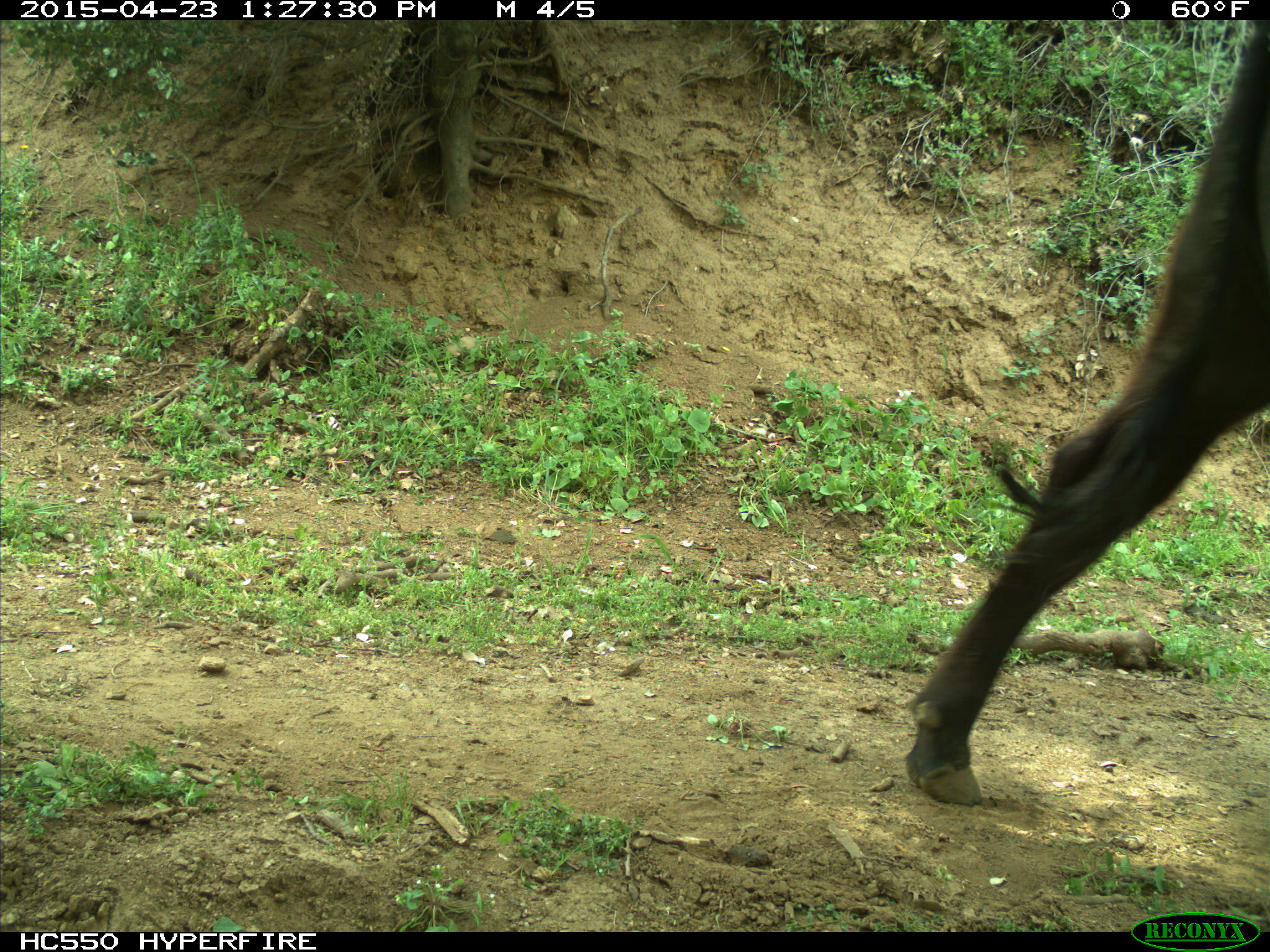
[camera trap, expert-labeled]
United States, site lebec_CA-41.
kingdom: Animalia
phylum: Chordata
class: Mammalia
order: Artiodactyla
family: Bovidae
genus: Bos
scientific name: Bos taurus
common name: domestic cow